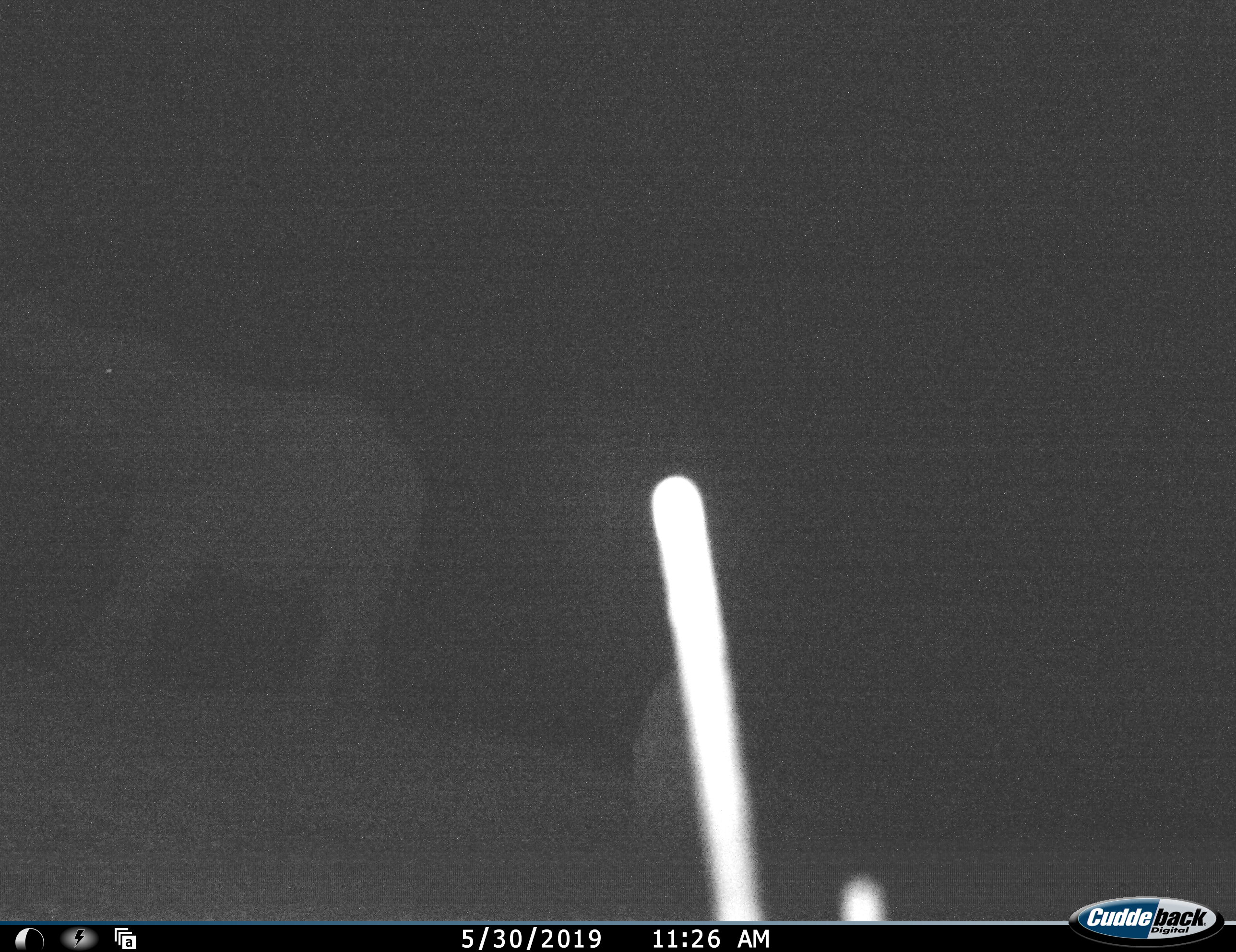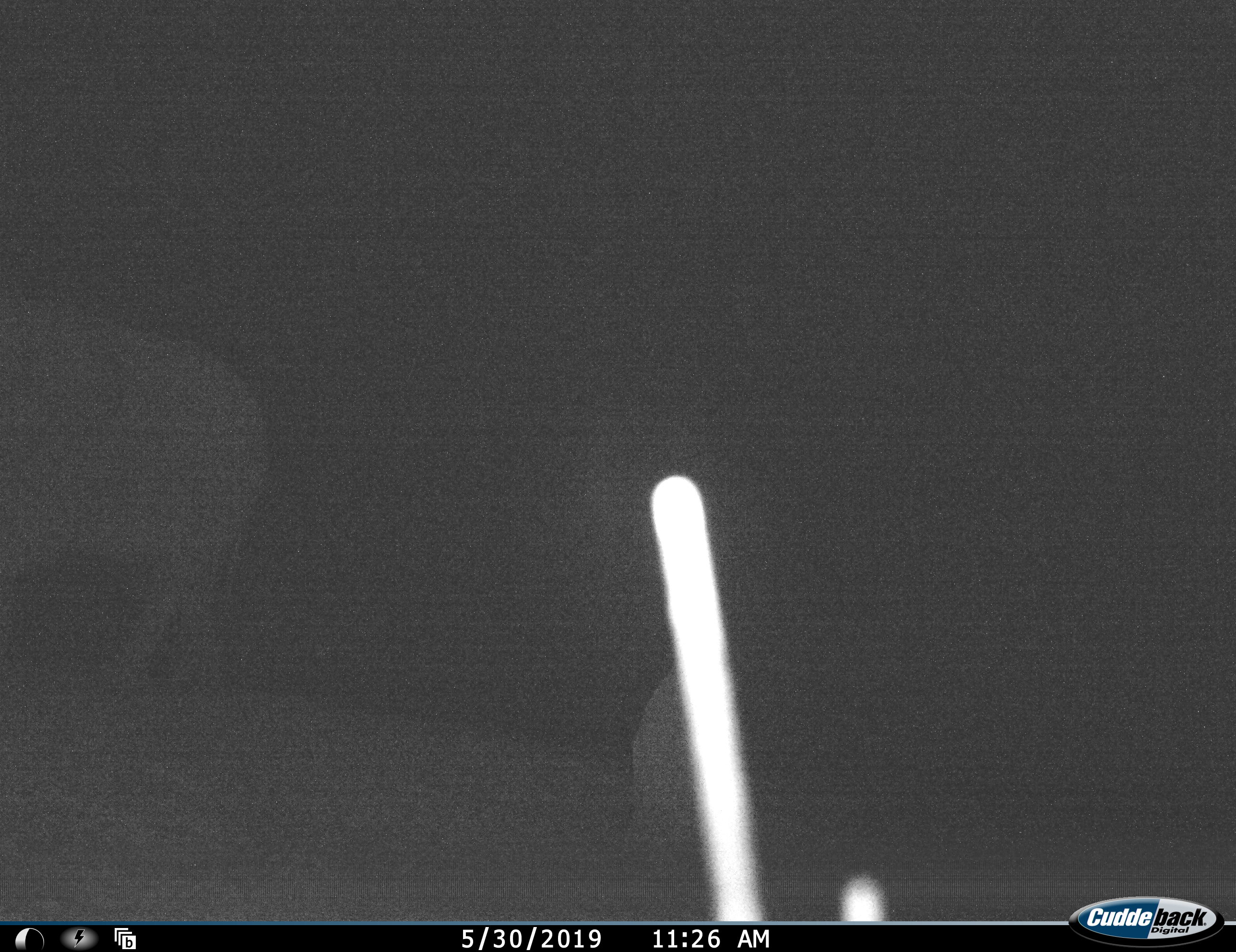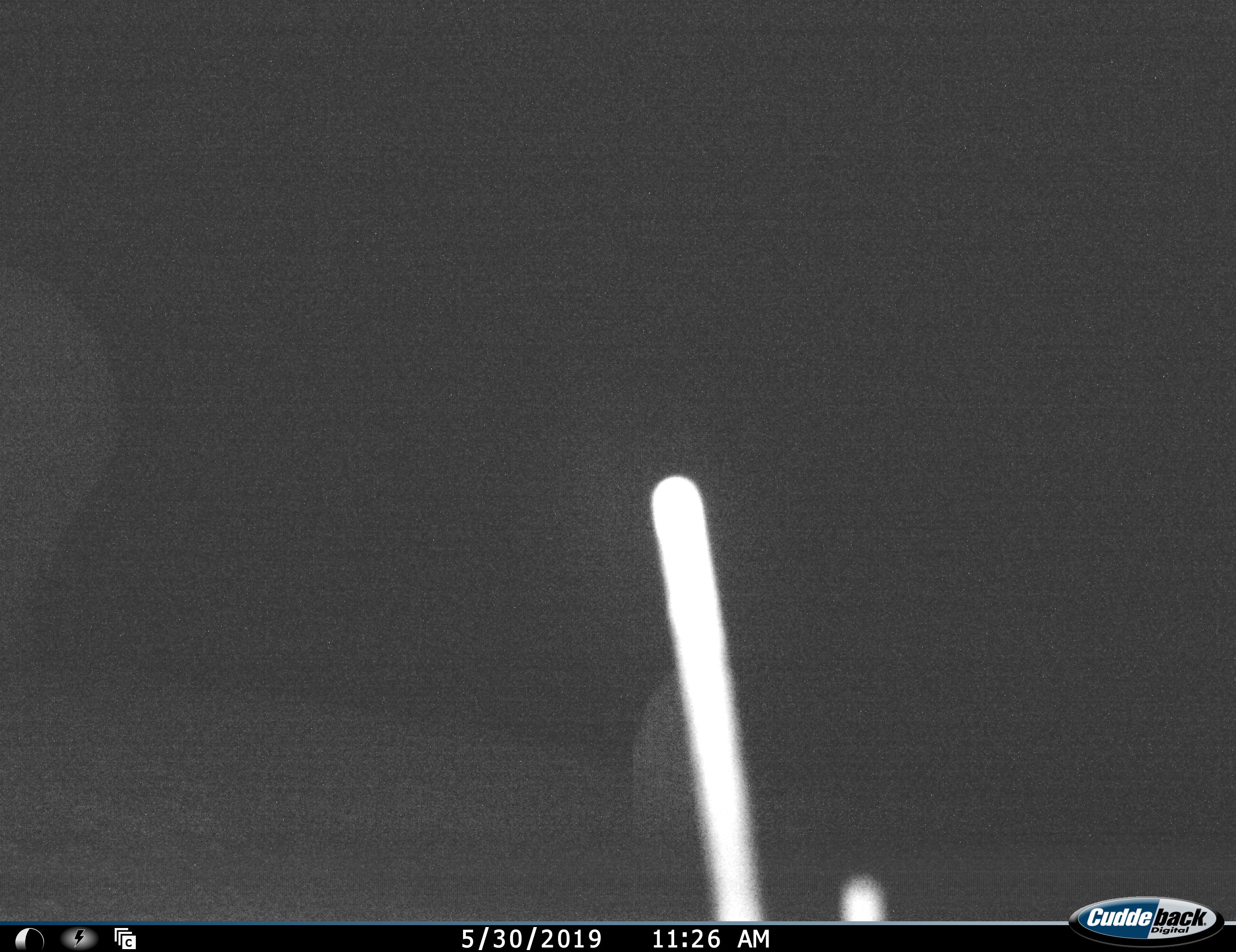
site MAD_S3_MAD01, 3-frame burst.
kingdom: Animalia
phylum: Chordata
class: Mammalia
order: Proboscidea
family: Elephantidae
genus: Loxodonta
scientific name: Loxodonta africana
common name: african bush elephant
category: elephant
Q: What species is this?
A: Elephant (african bush elephant) (Loxodonta africana).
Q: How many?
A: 1.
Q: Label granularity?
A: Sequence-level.